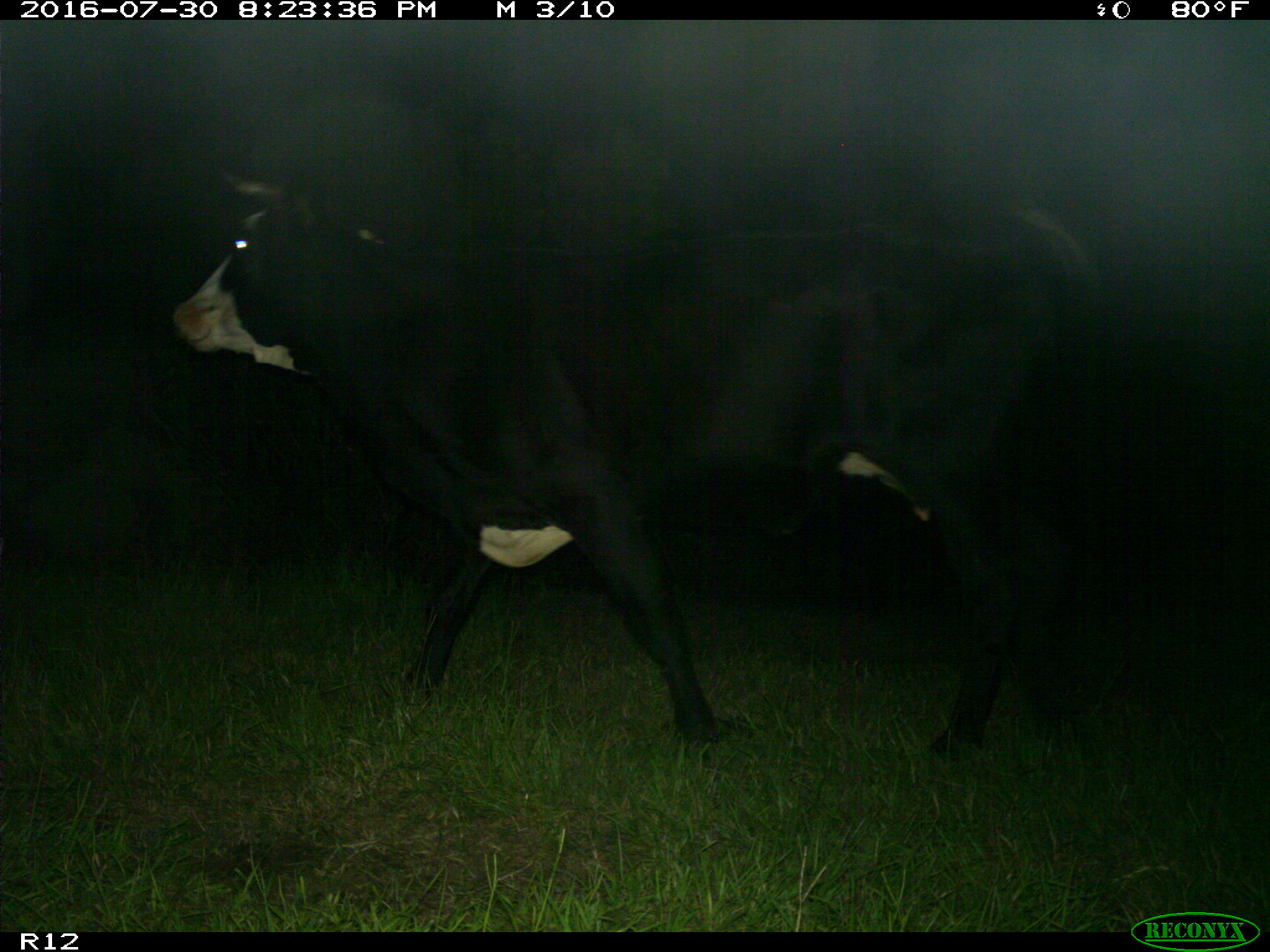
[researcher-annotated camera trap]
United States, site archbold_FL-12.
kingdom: Animalia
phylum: Chordata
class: Mammalia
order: Artiodactyla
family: Bovidae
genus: Bos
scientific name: Bos taurus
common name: domestic cow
Bos taurus (domestic cow).